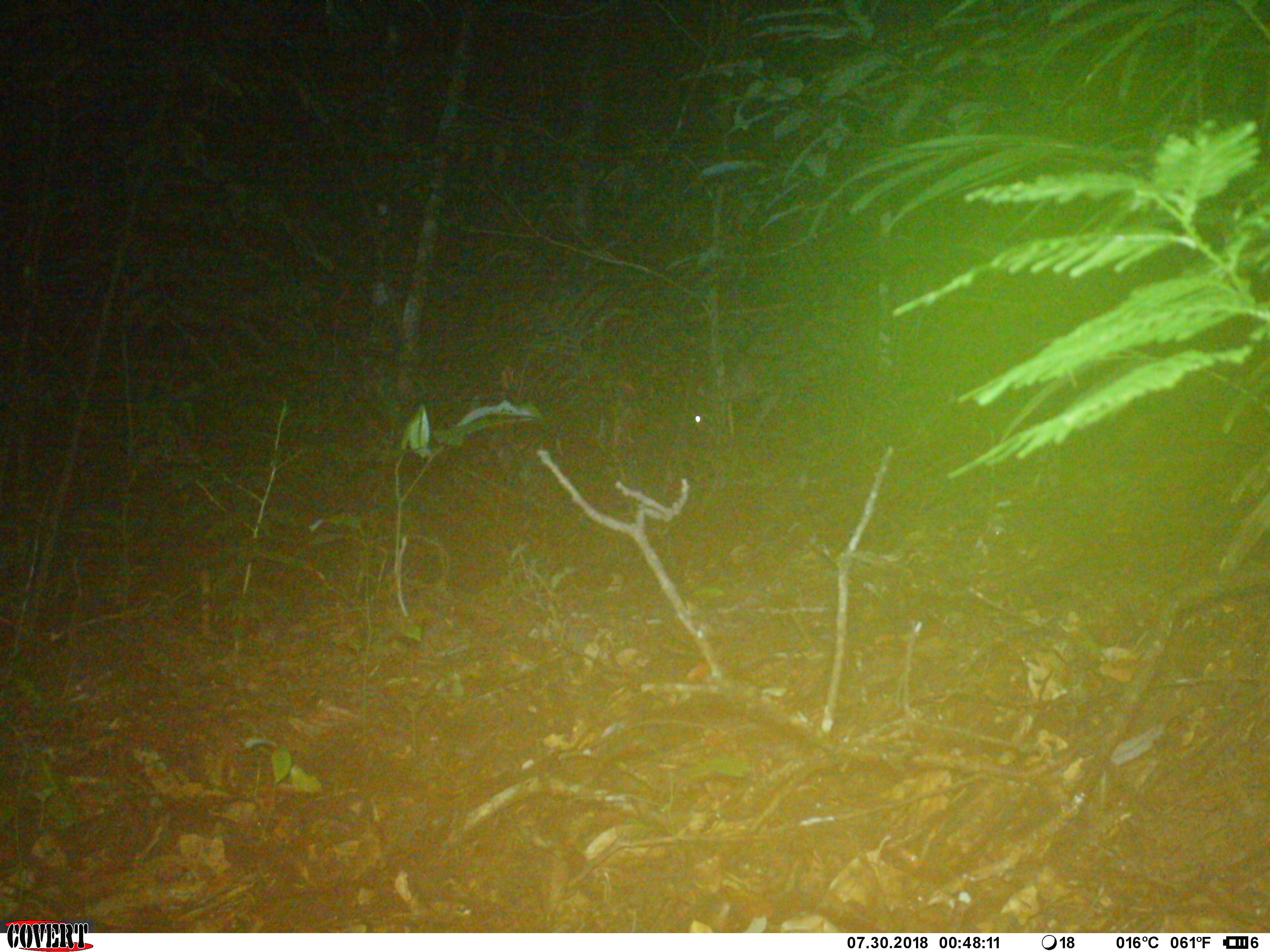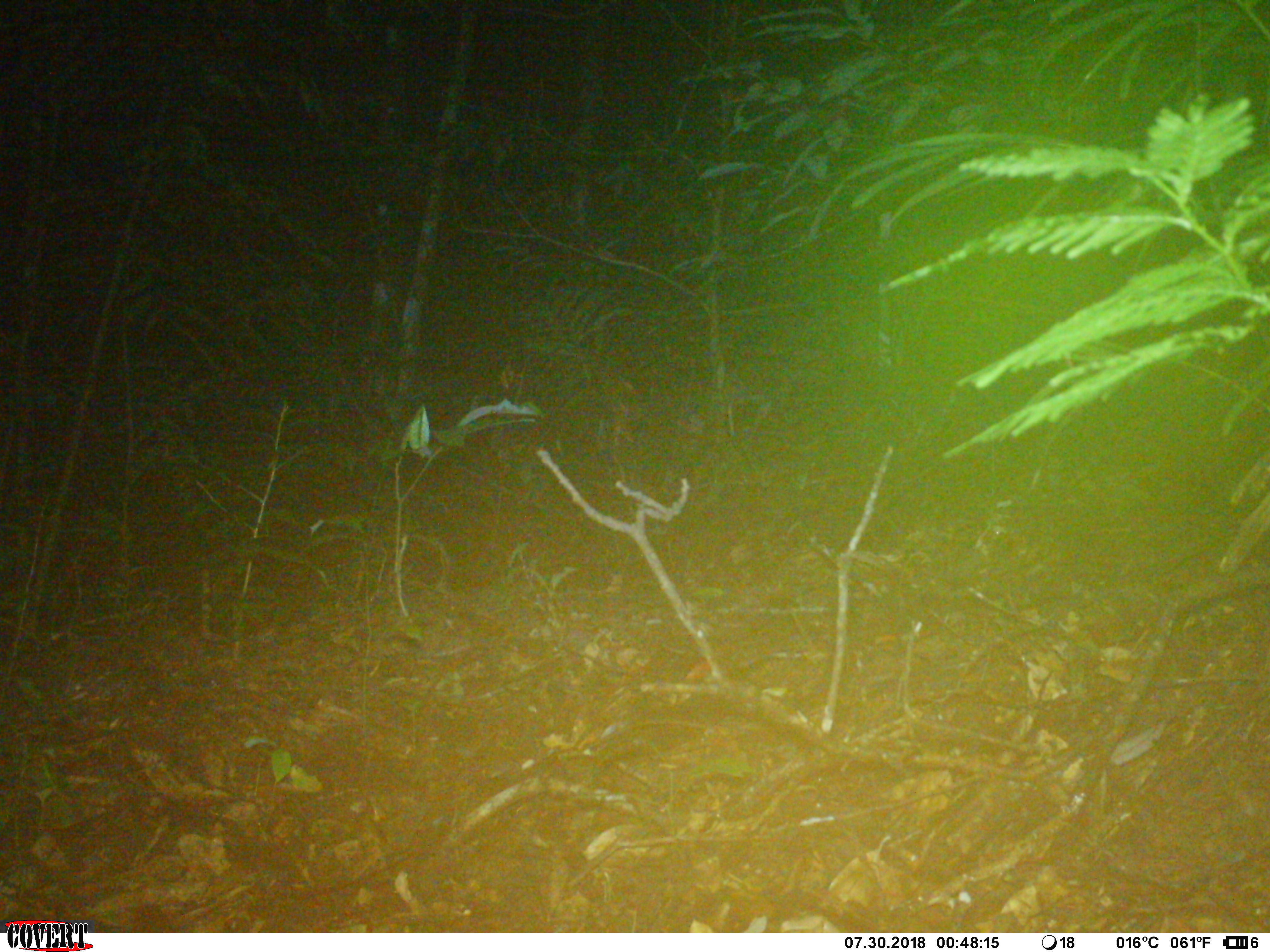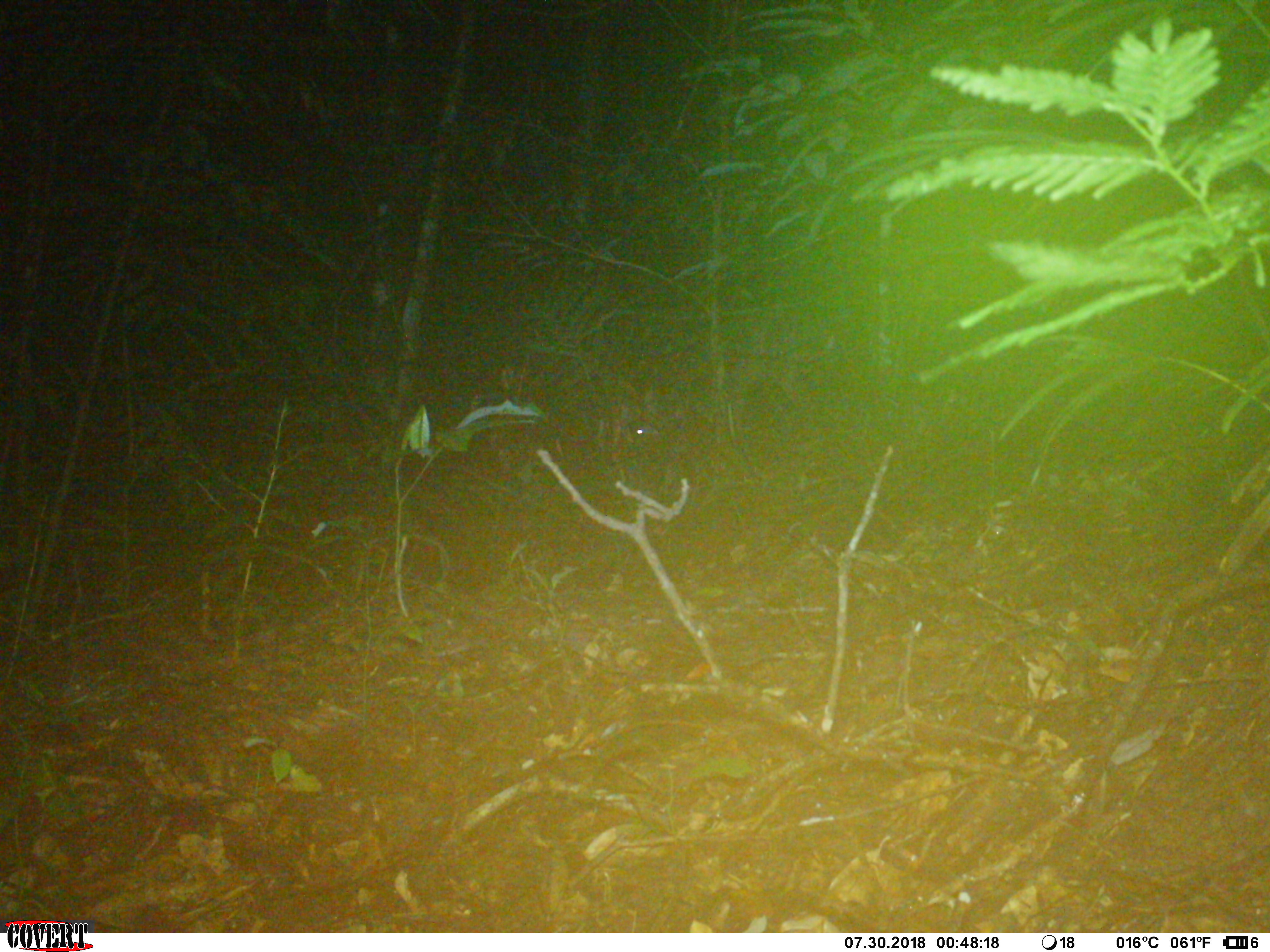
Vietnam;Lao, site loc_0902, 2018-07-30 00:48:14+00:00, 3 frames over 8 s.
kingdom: Animalia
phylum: Chordata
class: Mammalia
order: Artiodactyla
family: Cervidae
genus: Muntiacus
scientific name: Muntiacus rooseveltorum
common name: roosevelt's muntjac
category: roosevelts muntjac group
Roosevelts muntjac group (roosevelt's muntjac) (Muntiacus rooseveltorum). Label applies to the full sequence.